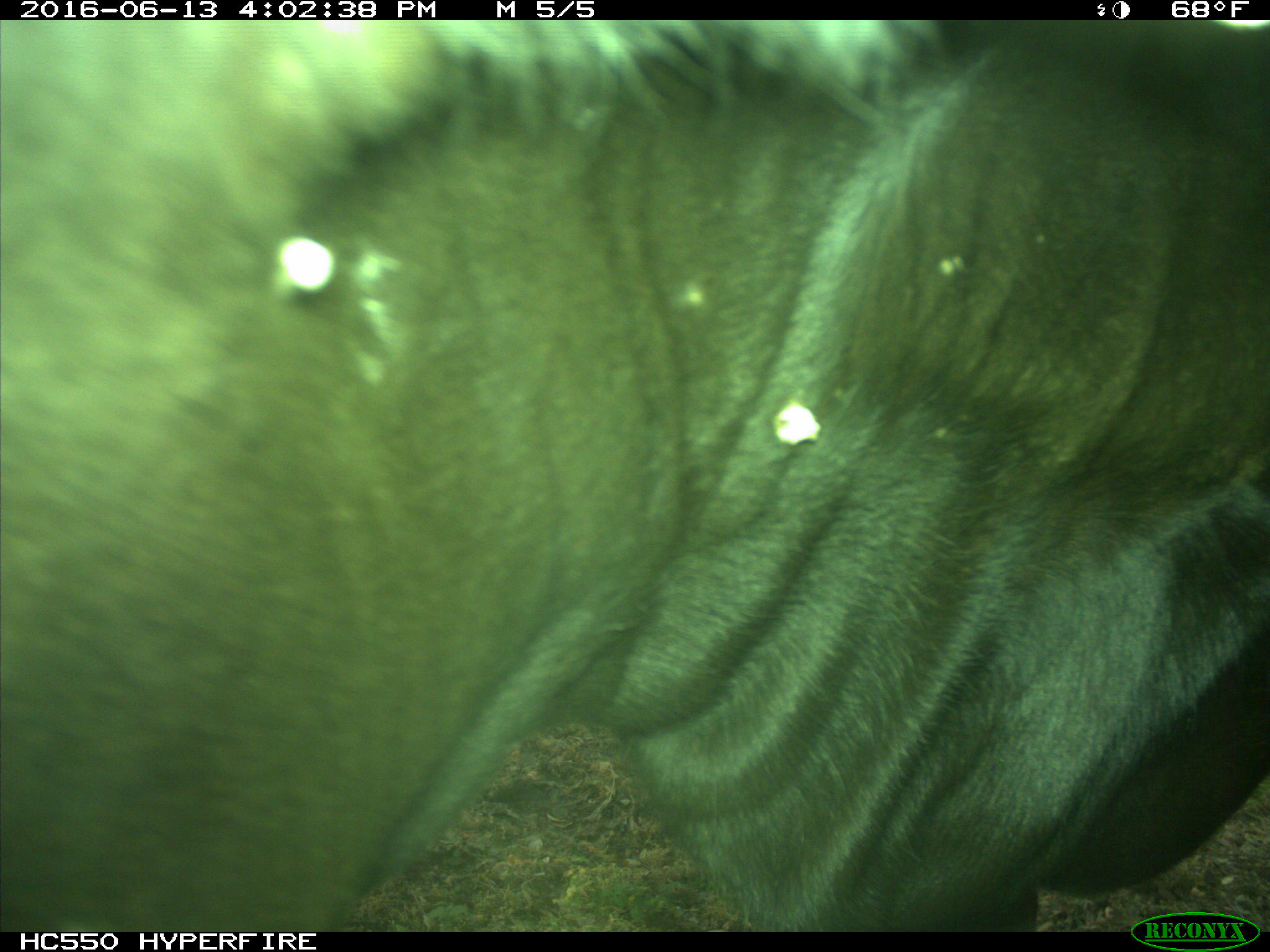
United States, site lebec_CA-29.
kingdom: Animalia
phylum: Chordata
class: Mammalia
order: Artiodactyla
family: Bovidae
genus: Bos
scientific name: Bos taurus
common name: domestic cow